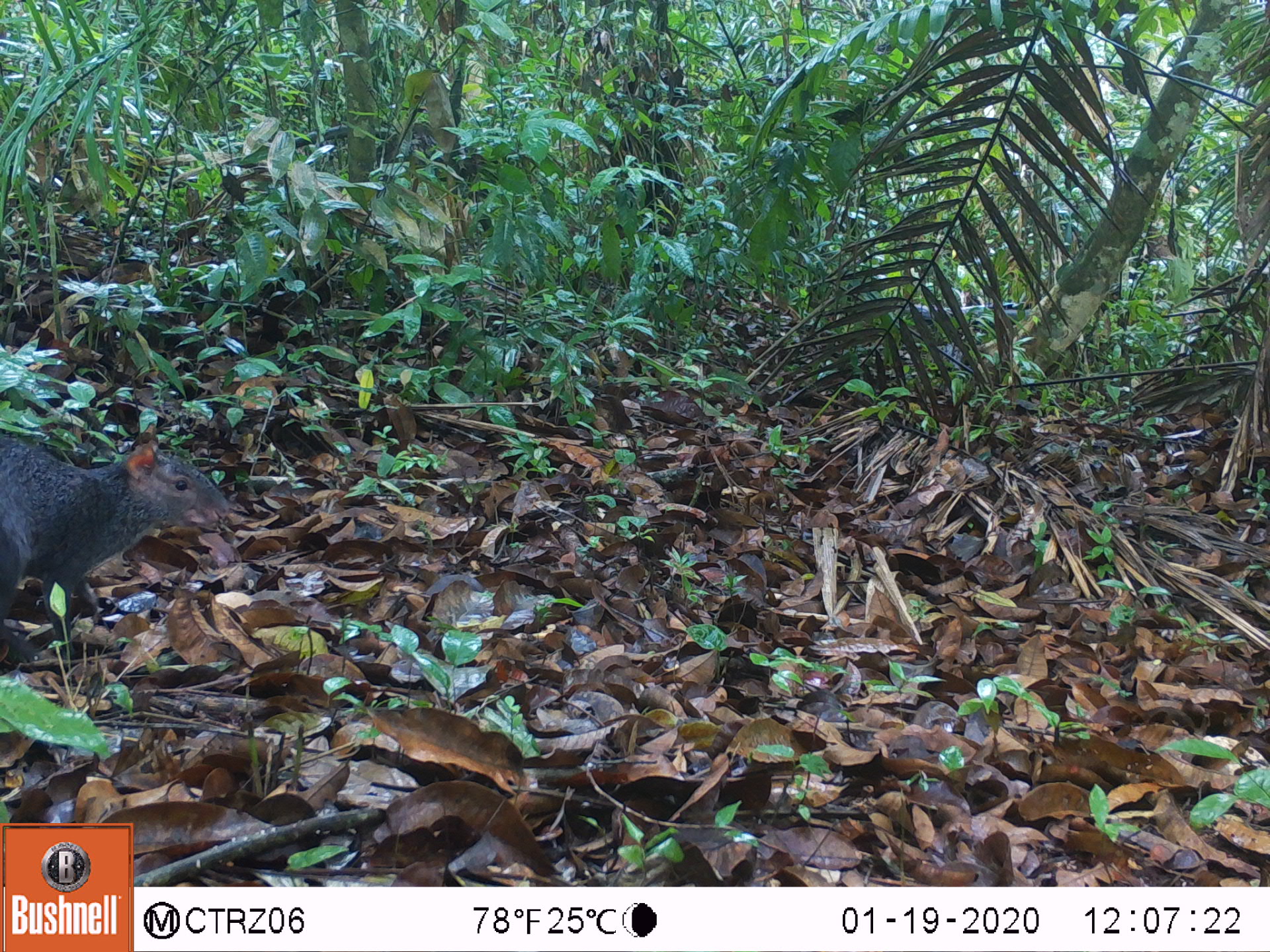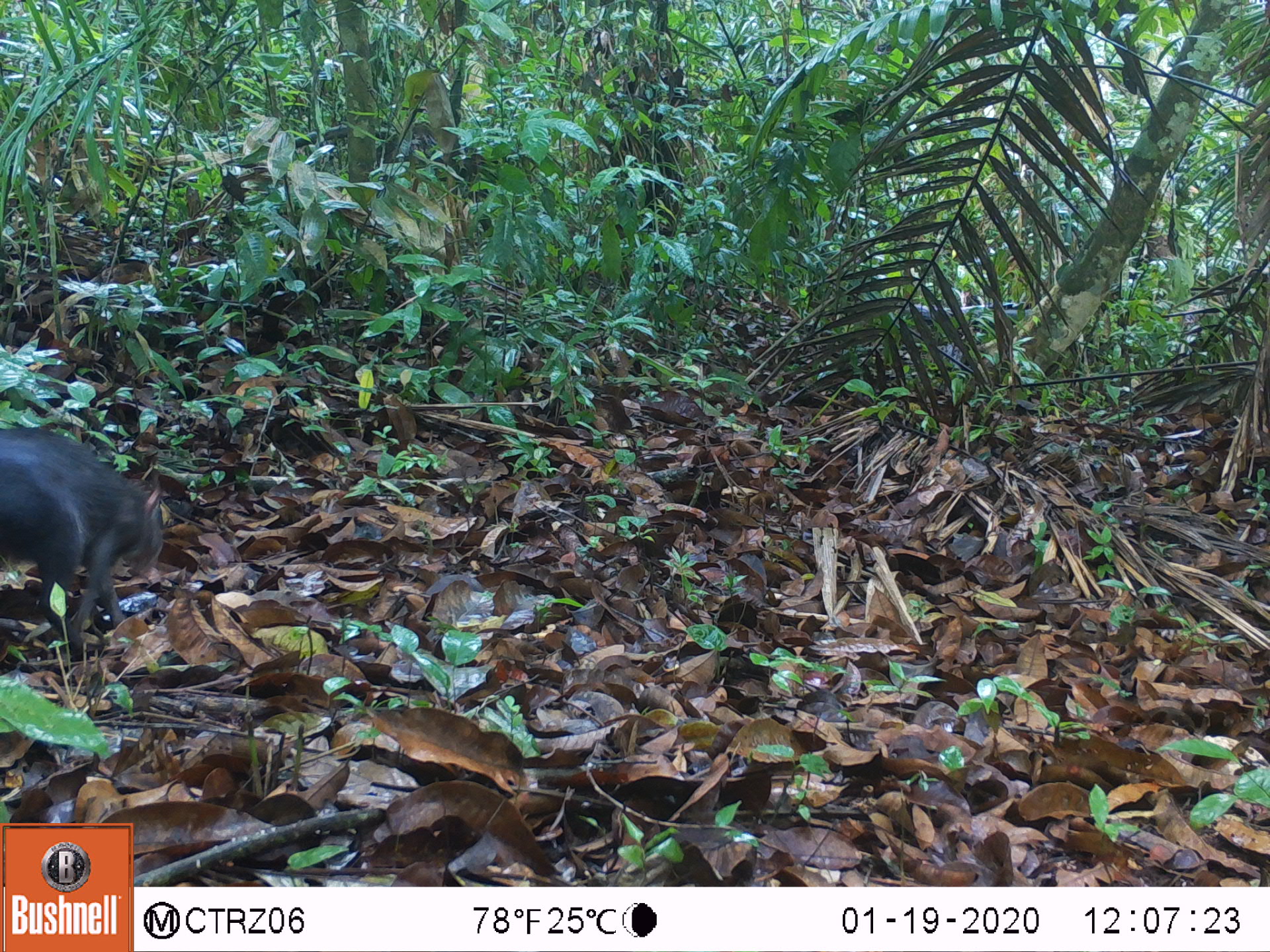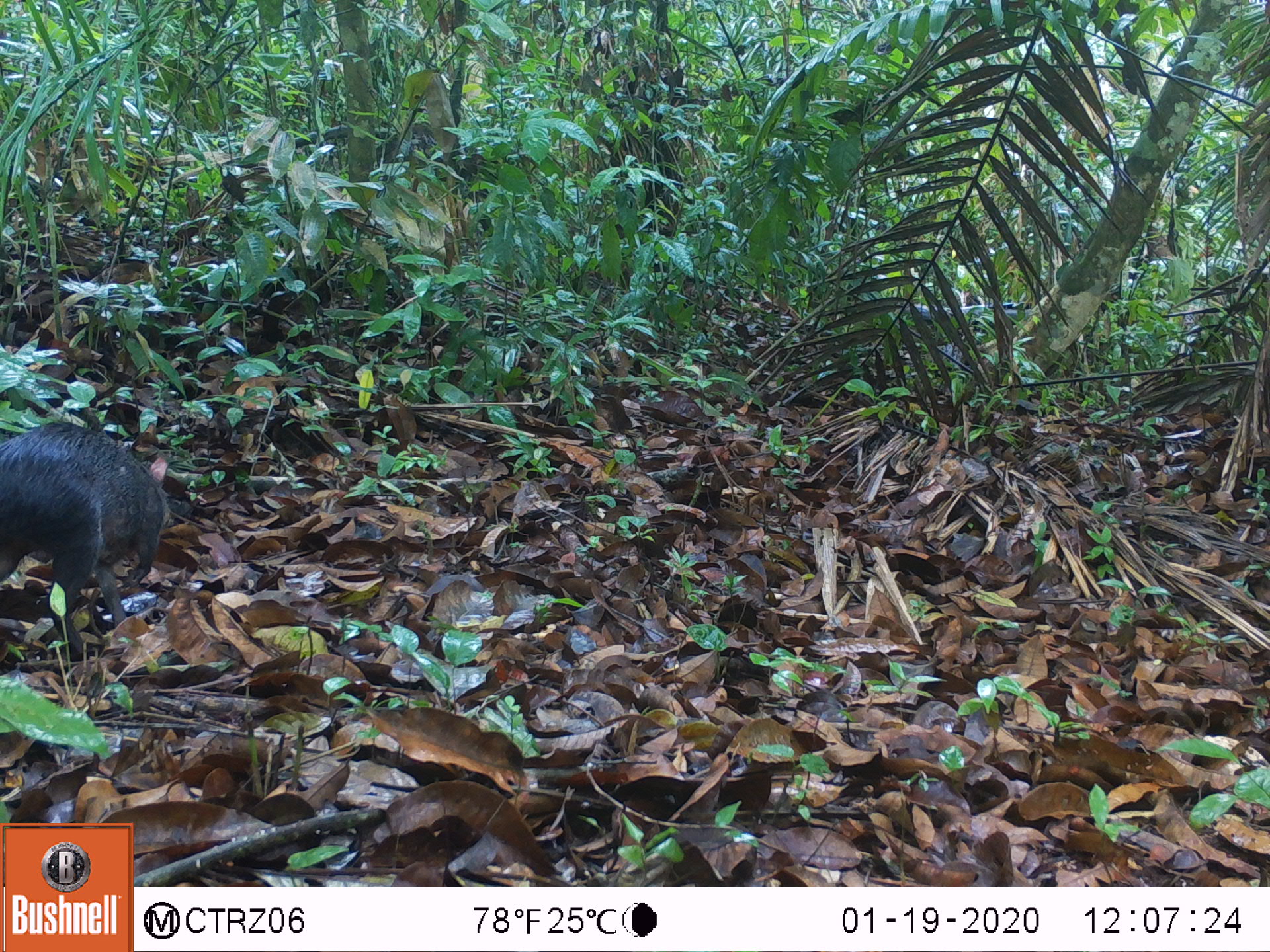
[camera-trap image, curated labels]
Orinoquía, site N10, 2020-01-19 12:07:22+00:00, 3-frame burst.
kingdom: Animalia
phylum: Chordata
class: Mammalia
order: Rodentia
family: Dasyproctidae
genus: Dasyprocta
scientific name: Dasyprocta fuliginosa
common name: black agouti